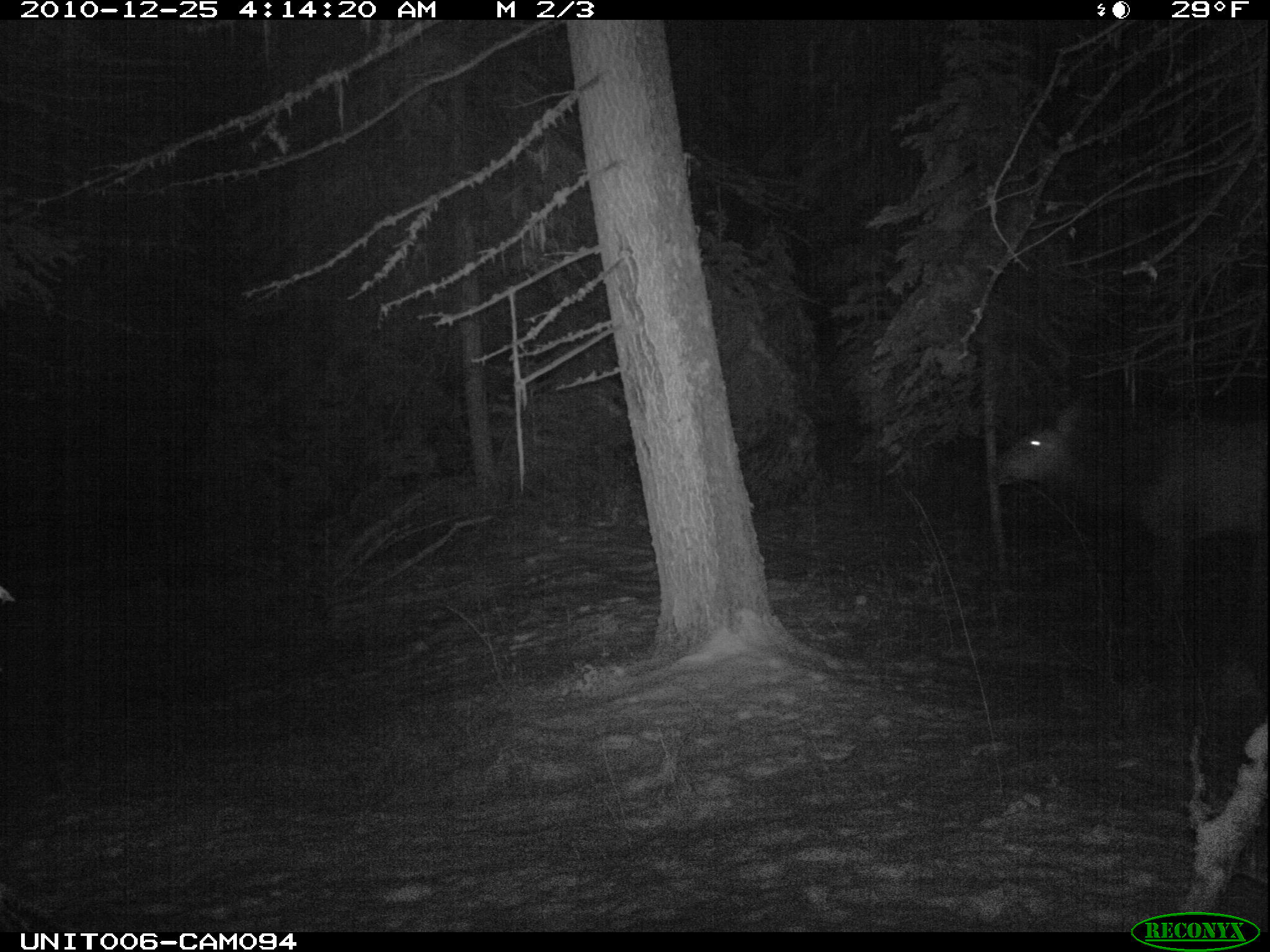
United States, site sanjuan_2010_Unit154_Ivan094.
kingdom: Animalia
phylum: Chordata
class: Mammalia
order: Artiodactyla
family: Cervidae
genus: Cervus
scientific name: Cervus elaphus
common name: red deer